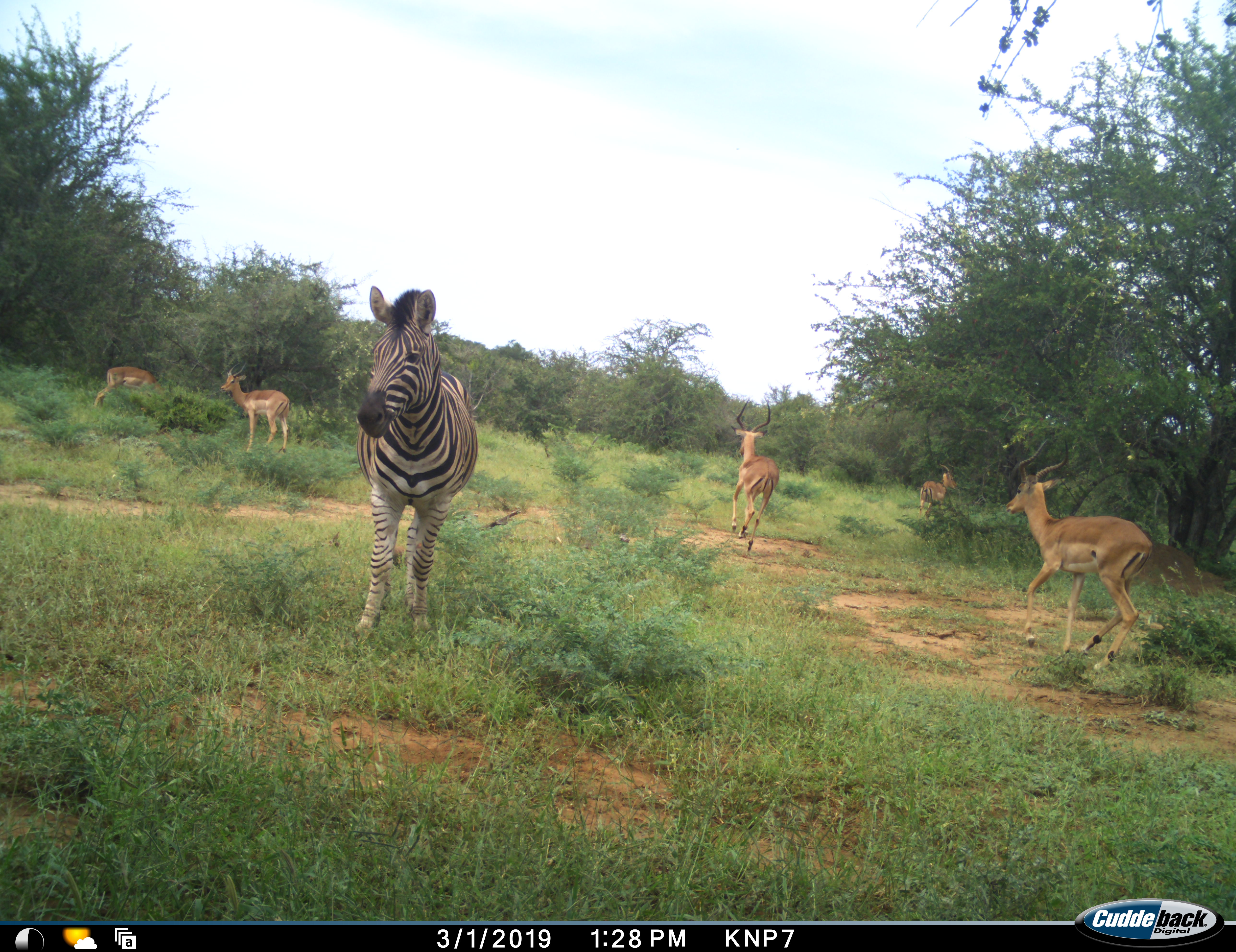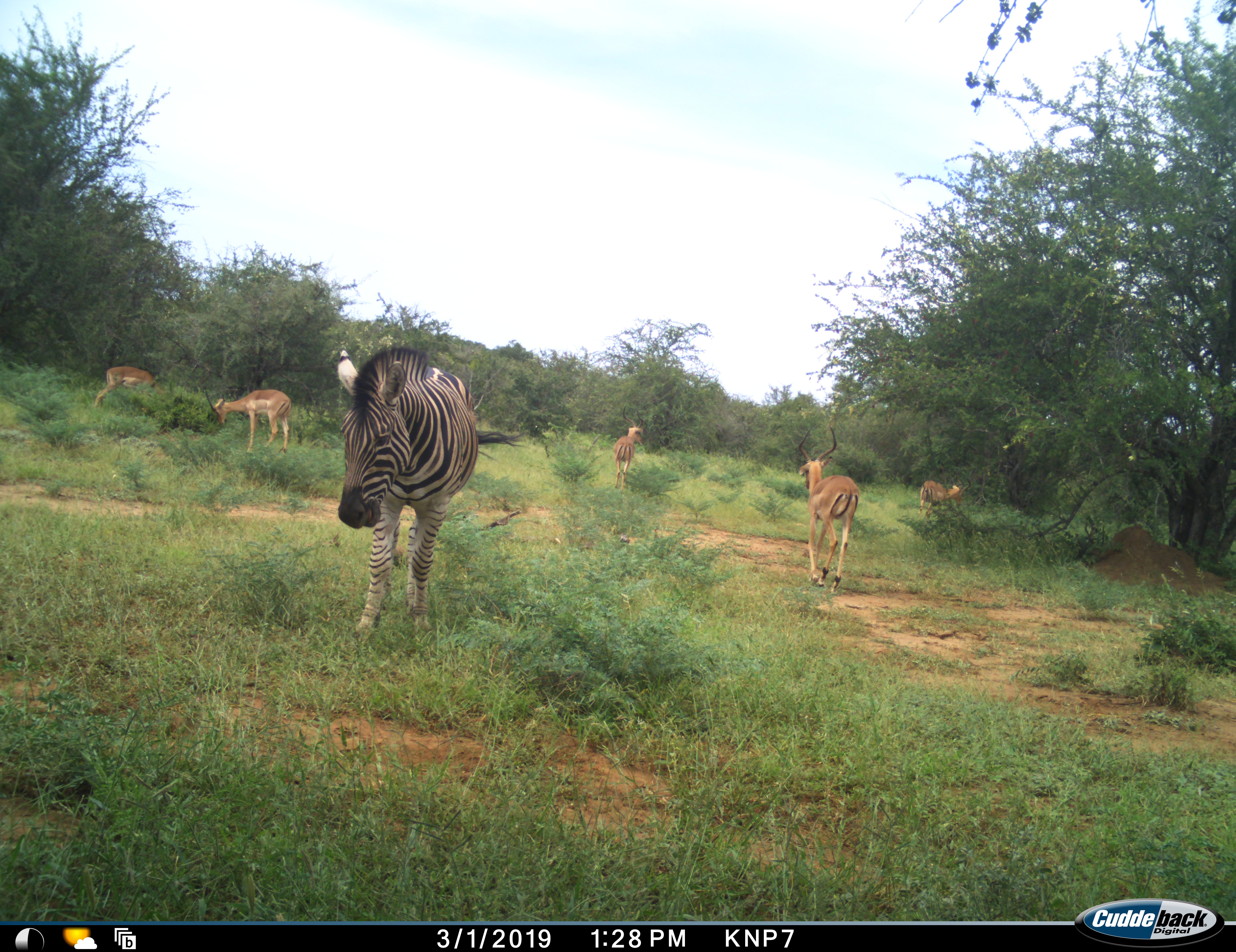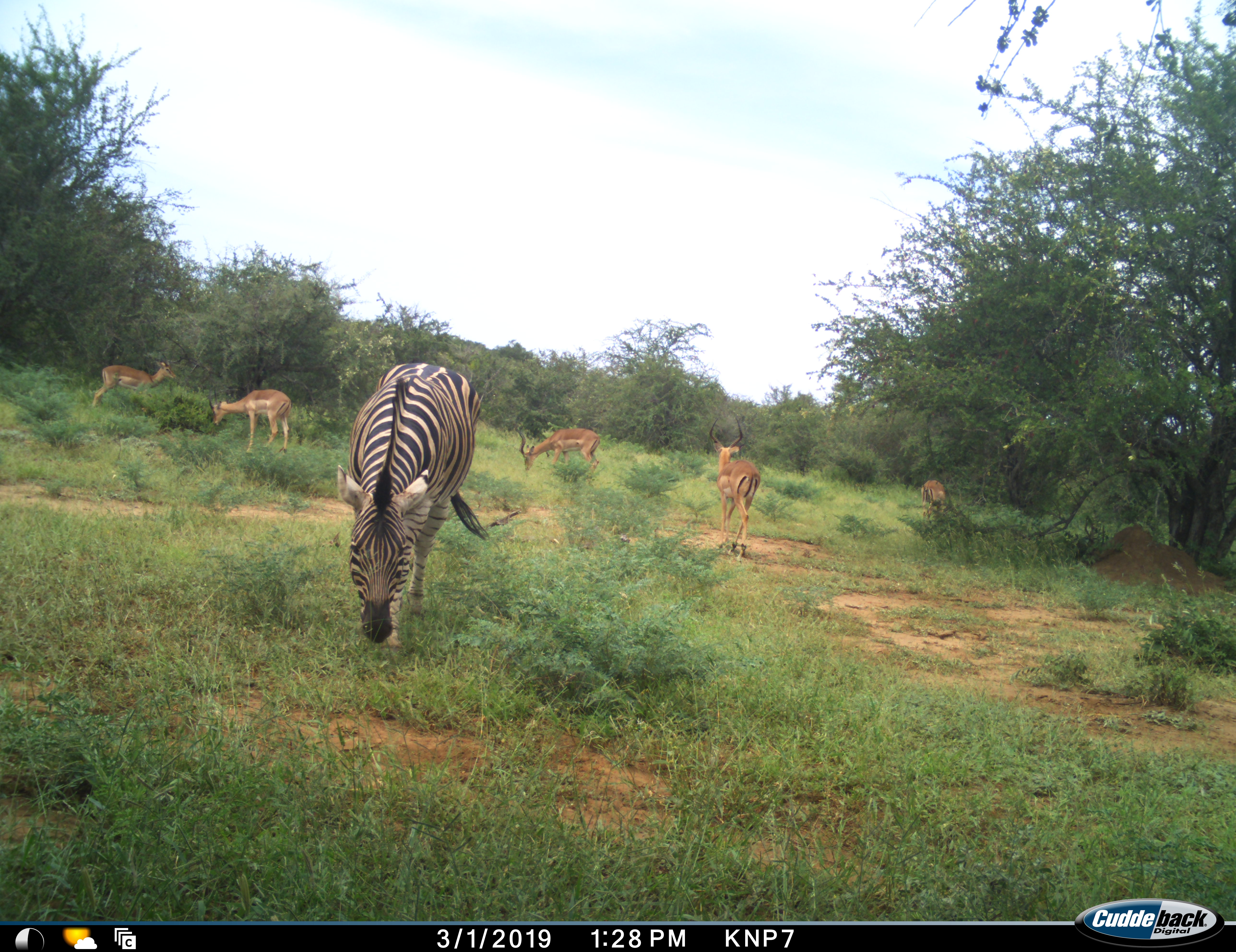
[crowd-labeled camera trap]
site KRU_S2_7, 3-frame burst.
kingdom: Animalia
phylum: Chordata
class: Mammalia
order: Artiodactyla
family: Bovidae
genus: Aepyceros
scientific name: Aepyceros melampus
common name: impala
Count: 5.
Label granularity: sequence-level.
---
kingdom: Animalia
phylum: Chordata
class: Mammalia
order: Perissodactyla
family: Equidae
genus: Equus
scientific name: Equus quagga burchellii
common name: burchell's zebra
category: zebraburchells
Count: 1.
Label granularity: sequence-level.